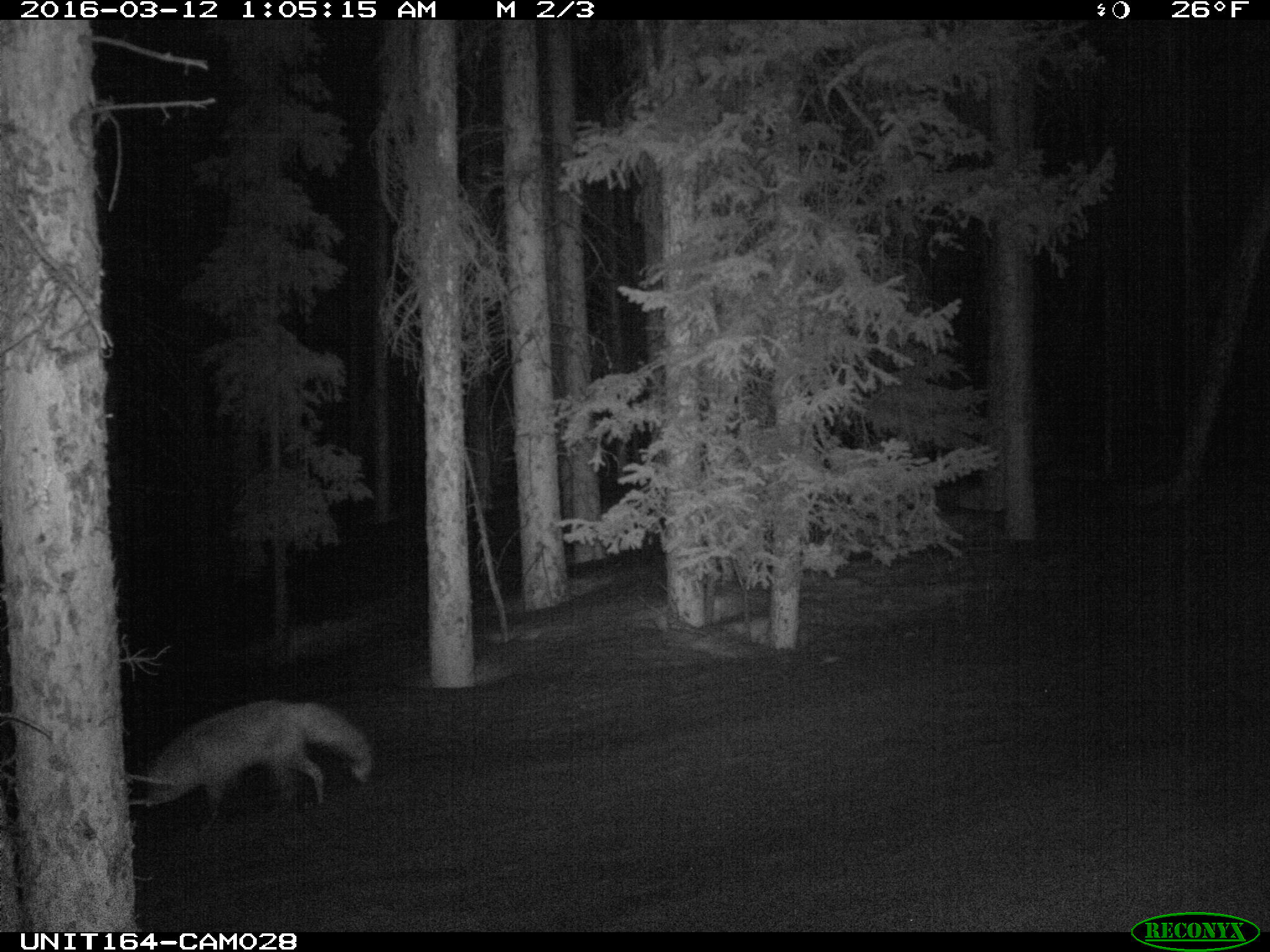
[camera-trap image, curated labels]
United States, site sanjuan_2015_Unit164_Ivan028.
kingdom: Animalia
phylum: Chordata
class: Mammalia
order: Carnivora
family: Canidae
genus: Vulpes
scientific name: Vulpes vulpes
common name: red fox